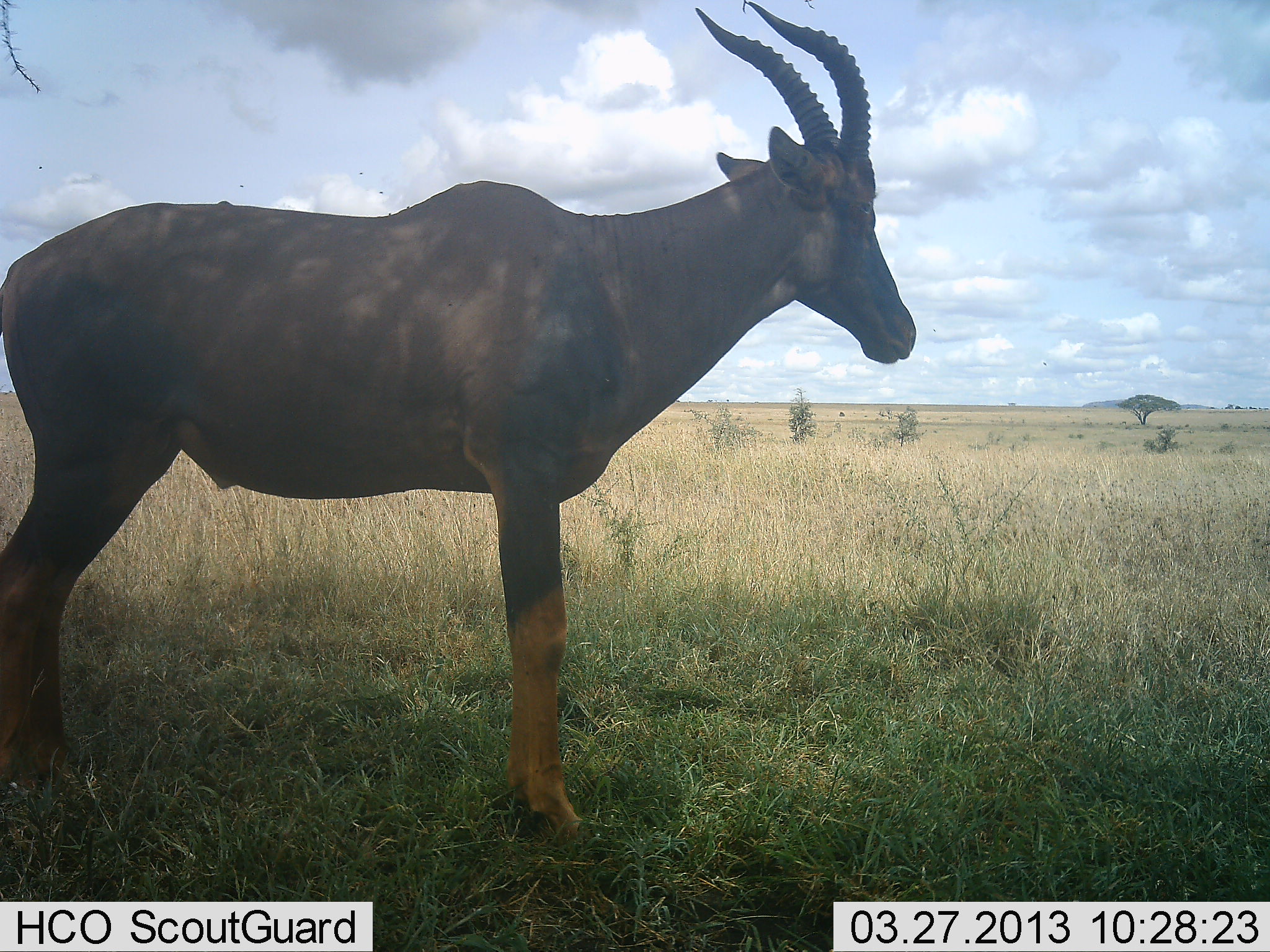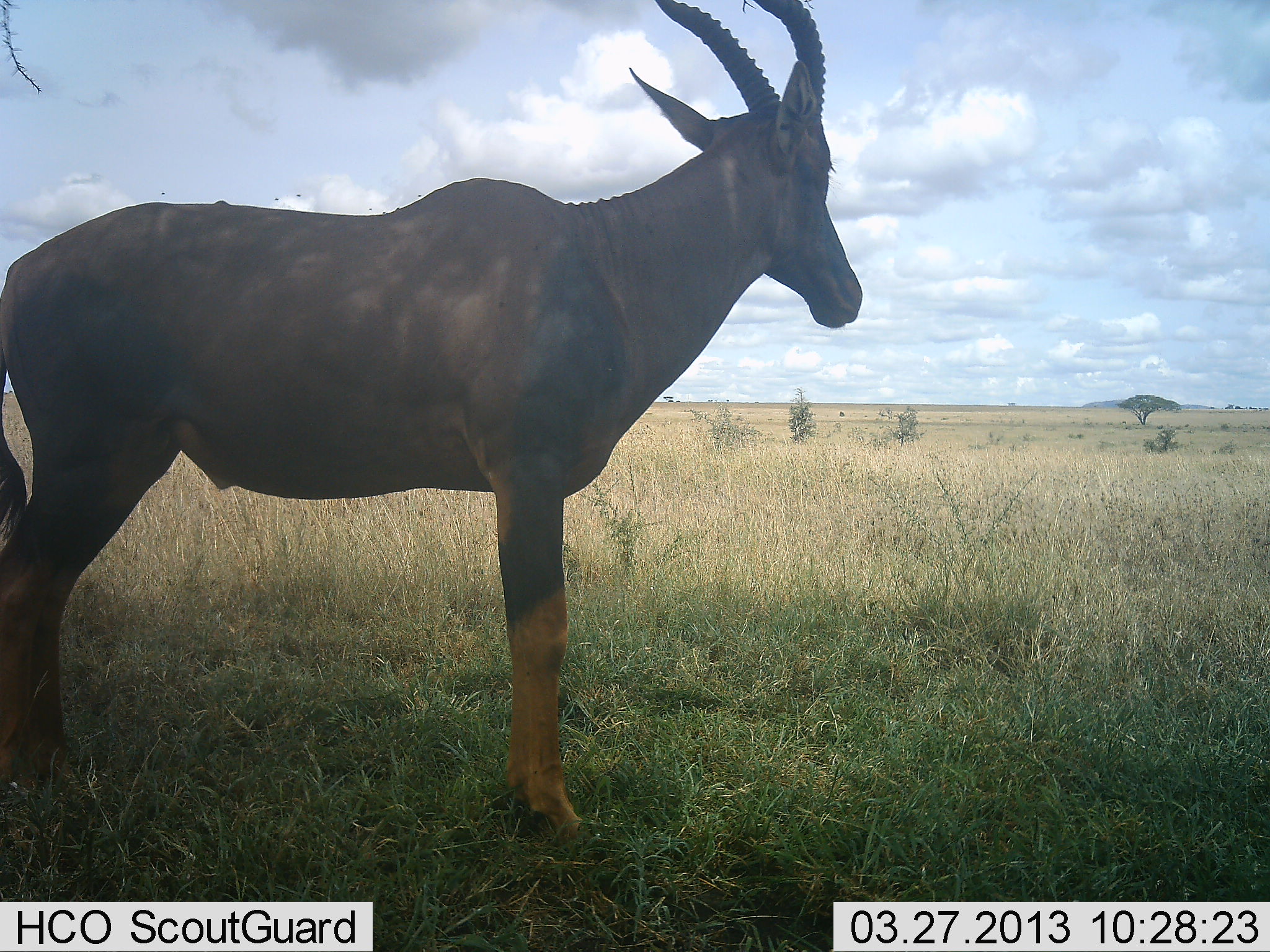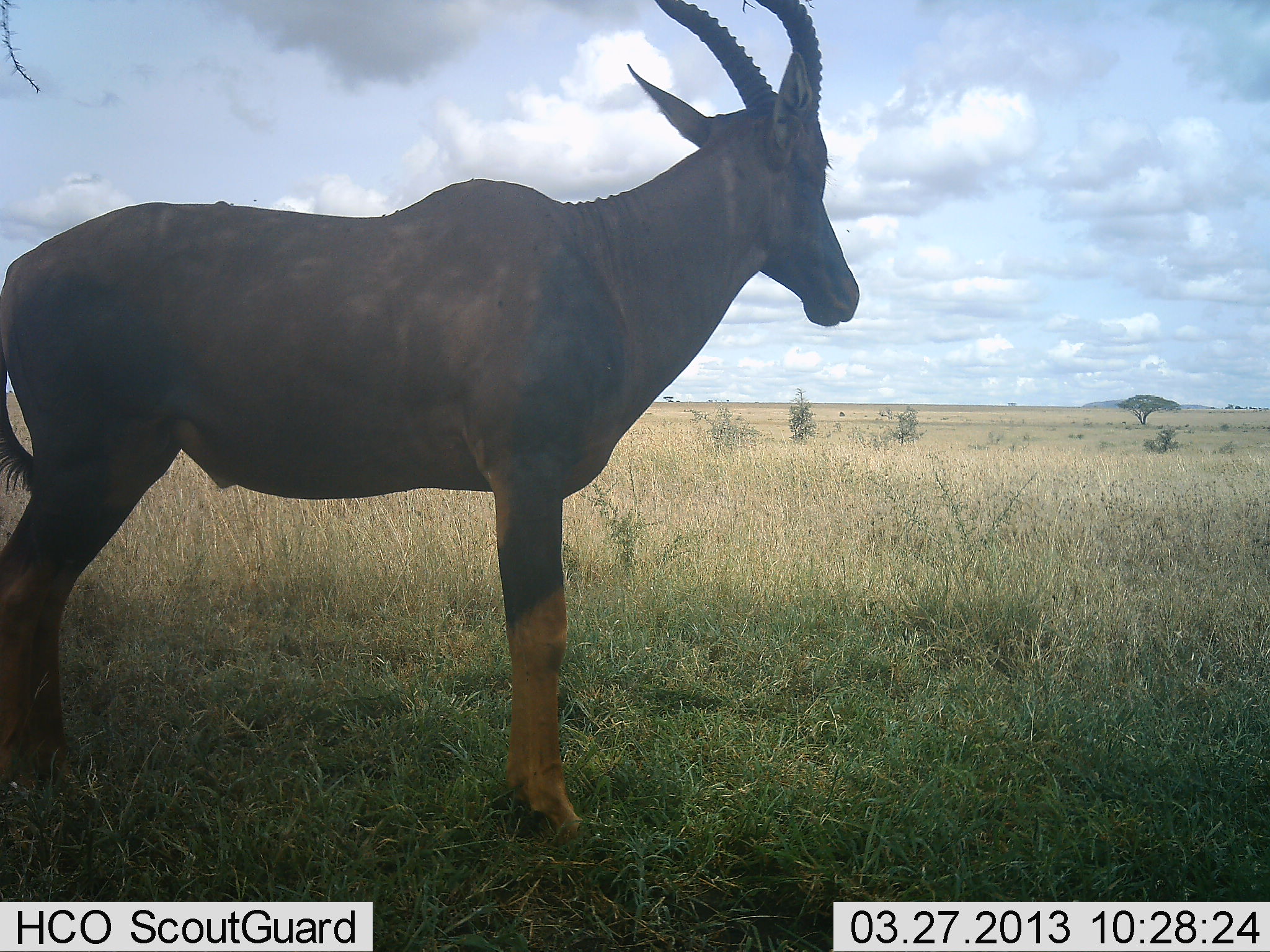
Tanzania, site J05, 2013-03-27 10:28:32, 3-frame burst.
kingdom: Animalia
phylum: Chordata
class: Mammalia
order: Artiodactyla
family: Bovidae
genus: Damaliscus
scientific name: Damaliscus lunatus jimela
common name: topi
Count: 1.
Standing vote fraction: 100%.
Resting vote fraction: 0%.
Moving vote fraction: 0%.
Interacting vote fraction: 0%.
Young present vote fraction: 0%.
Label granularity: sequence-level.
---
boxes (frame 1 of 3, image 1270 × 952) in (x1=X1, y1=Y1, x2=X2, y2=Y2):
animal: (x1=0, y1=0, x2=923, y2=847)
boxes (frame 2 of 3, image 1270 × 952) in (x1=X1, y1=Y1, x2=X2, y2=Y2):
animal: (x1=0, y1=0, x2=865, y2=844)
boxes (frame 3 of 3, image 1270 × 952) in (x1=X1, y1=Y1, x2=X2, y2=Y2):
animal: (x1=1, y1=0, x2=862, y2=848)